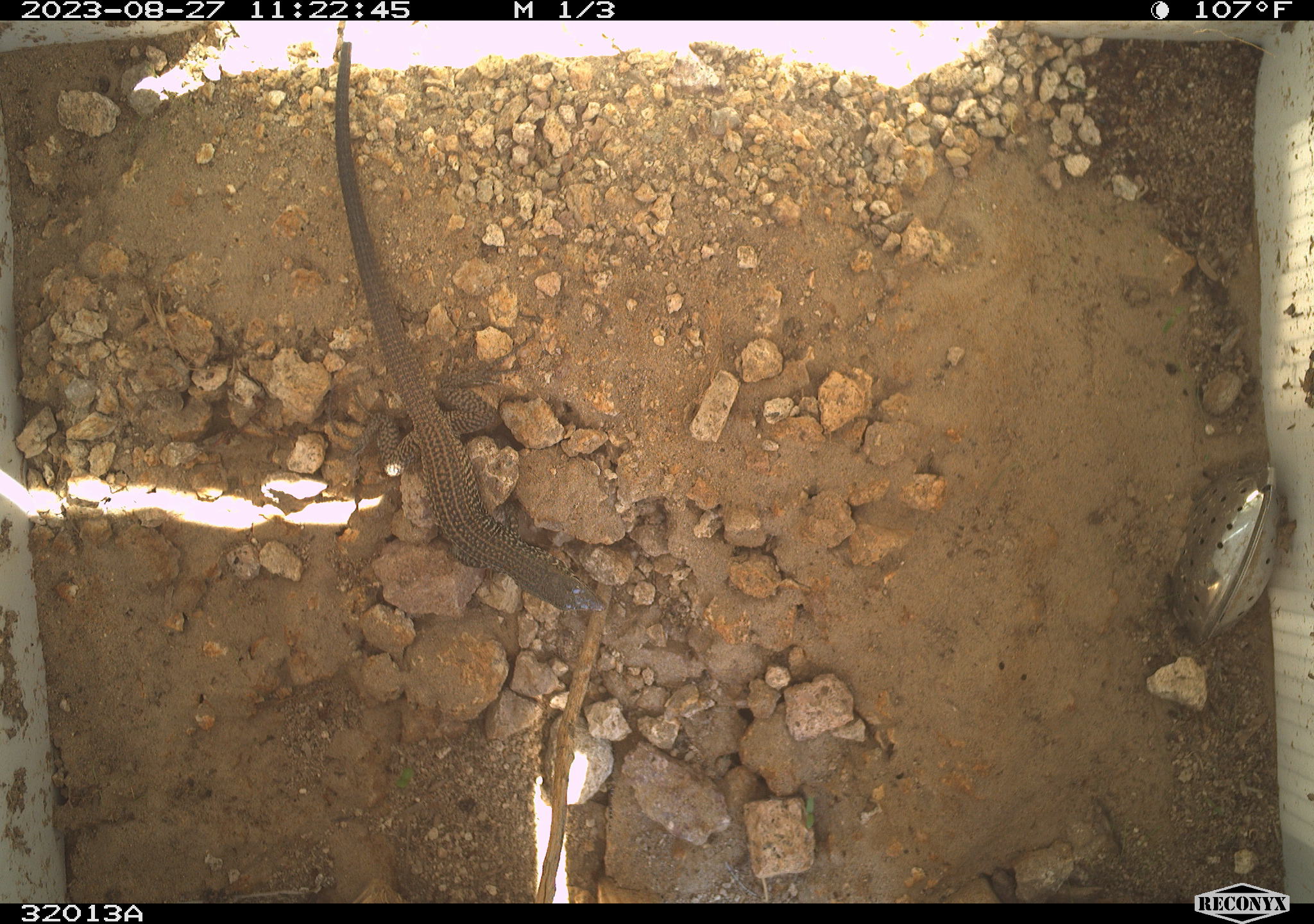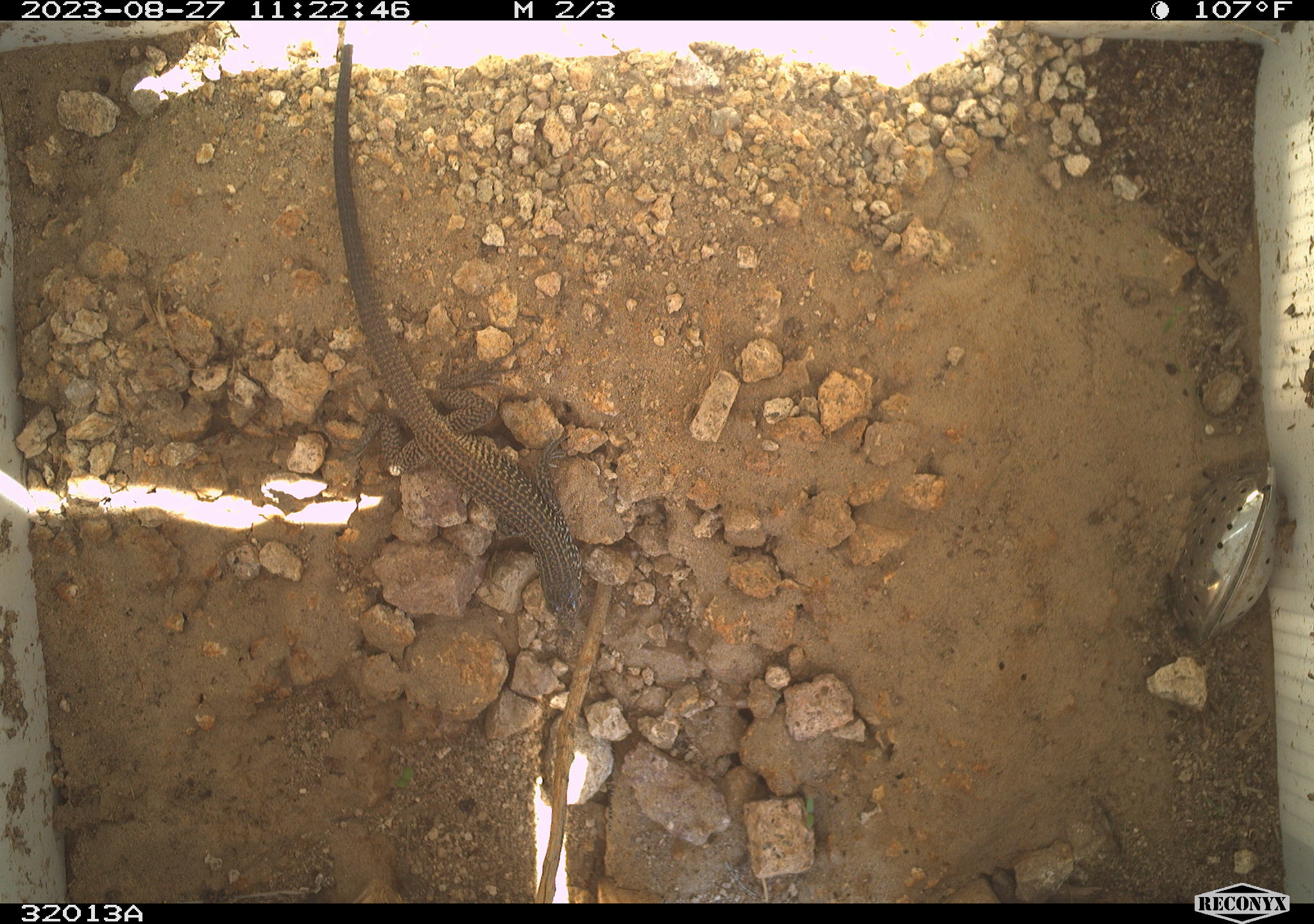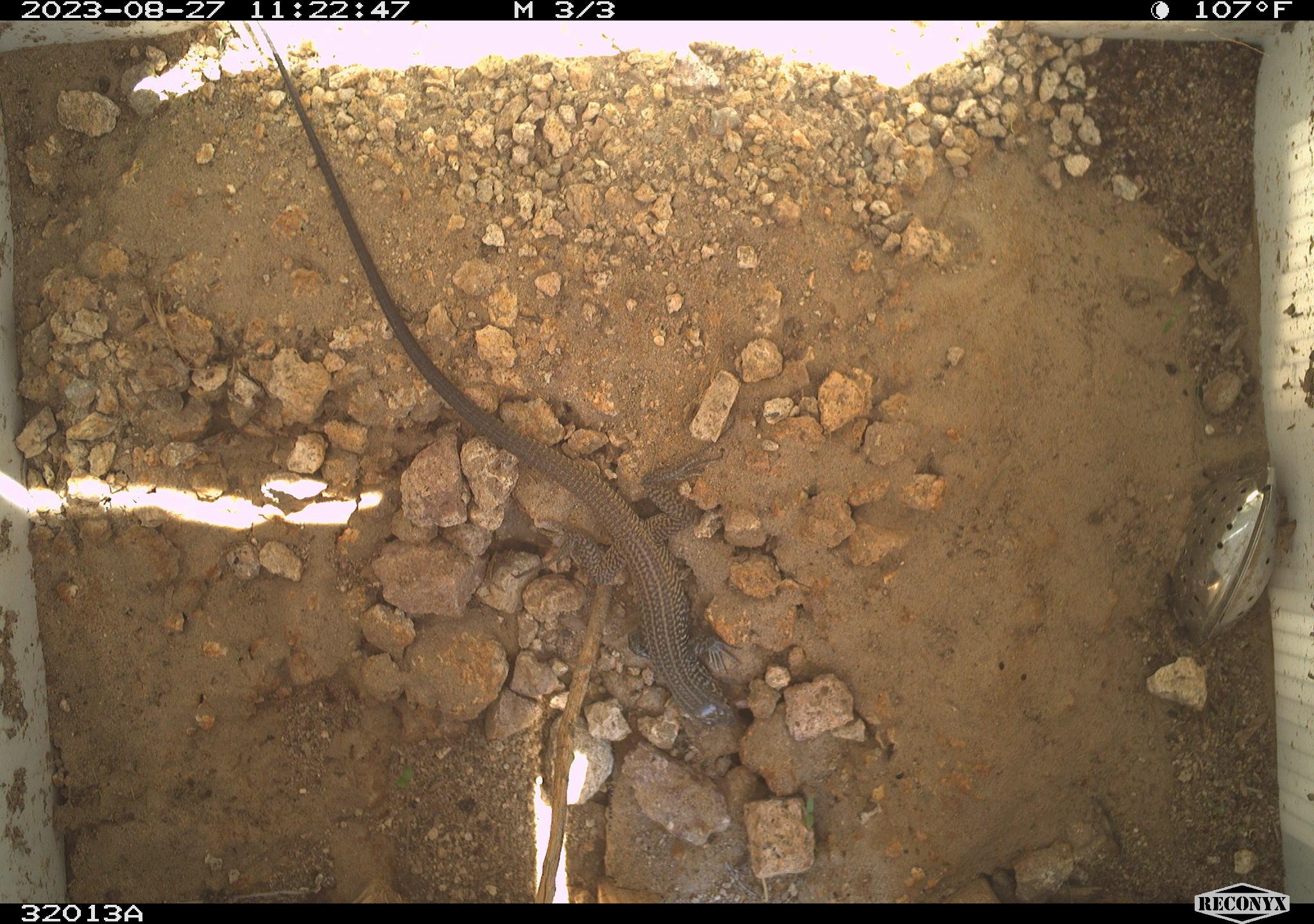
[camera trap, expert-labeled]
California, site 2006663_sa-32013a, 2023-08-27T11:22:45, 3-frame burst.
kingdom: Animalia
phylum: Chordata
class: Reptilia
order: Squamata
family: Teiidae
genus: Aspidoscelis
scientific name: Aspidoscelis tigris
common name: western whiptail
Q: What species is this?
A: Western whiptail (Aspidoscelis tigris).